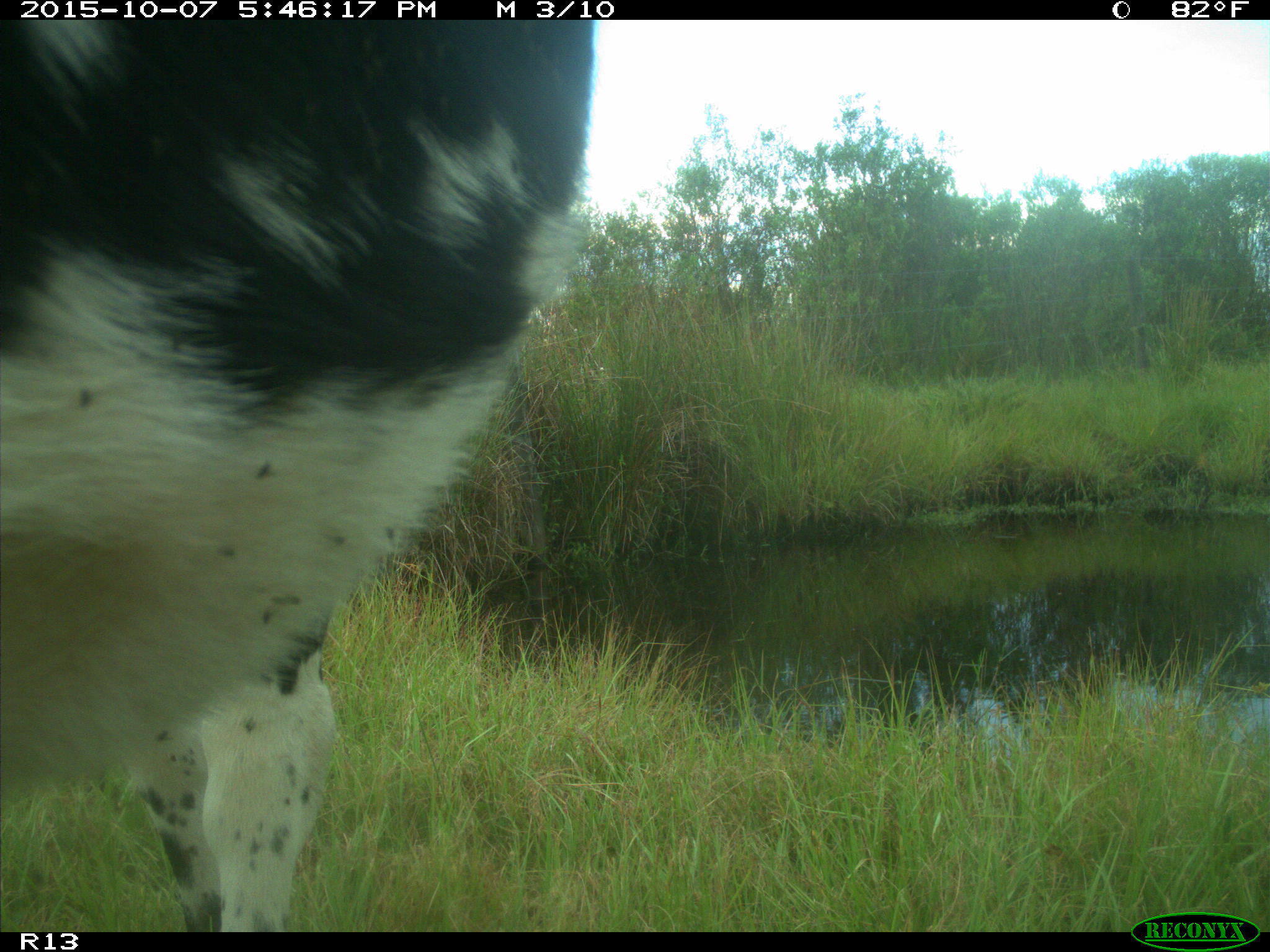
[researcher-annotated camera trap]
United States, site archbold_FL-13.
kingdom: Animalia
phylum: Chordata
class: Mammalia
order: Artiodactyla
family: Bovidae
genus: Bos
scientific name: Bos taurus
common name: domestic cow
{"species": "Bos taurus (domestic cow)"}